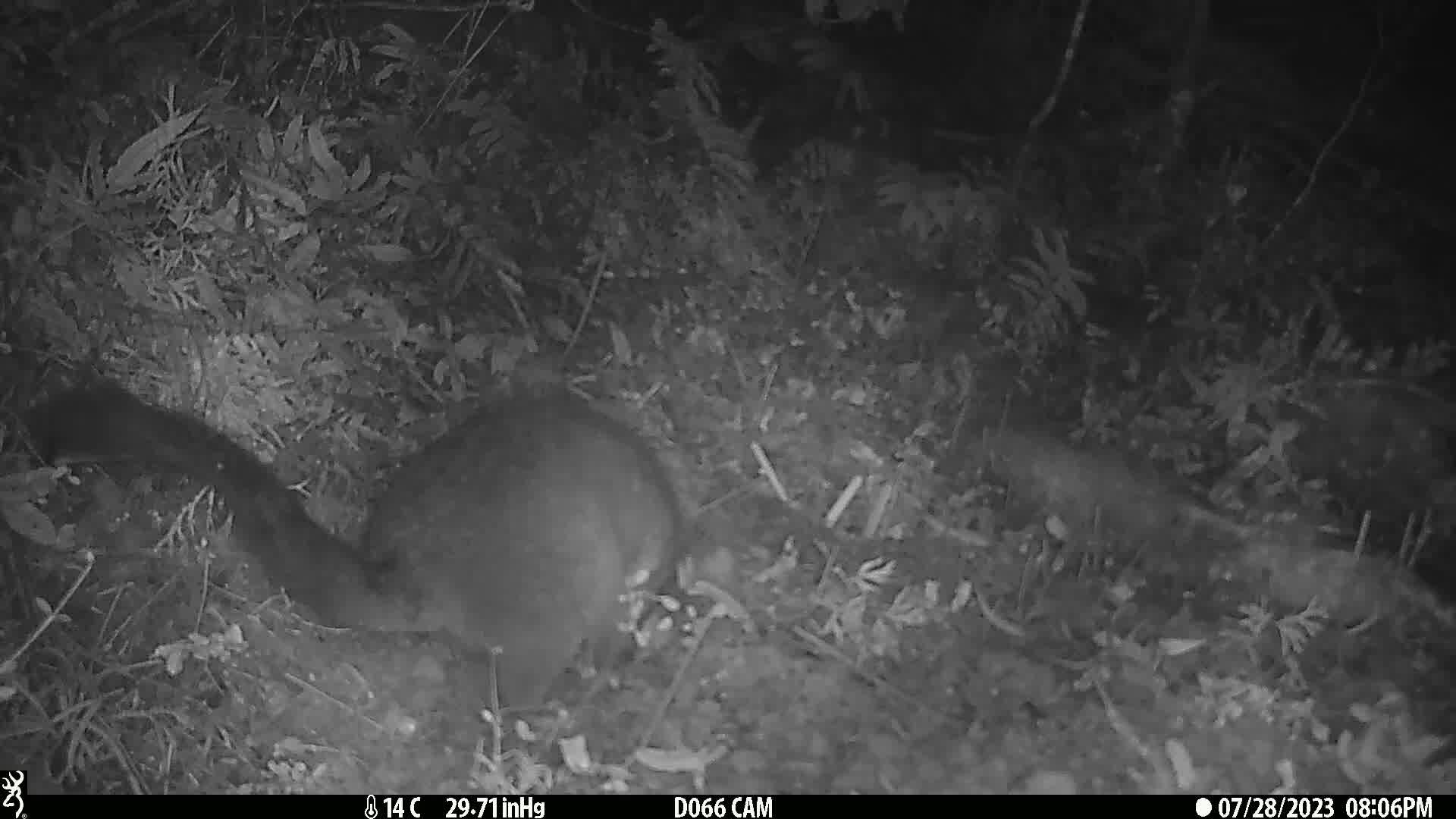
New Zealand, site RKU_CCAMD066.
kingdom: Animalia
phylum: Chordata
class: Mammalia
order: Diprotodontia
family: Phalangeridae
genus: Trichosurus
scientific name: Trichosurus vulpecula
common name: common brushtail possum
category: possum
Possum (common brushtail possum) (Trichosurus vulpecula).